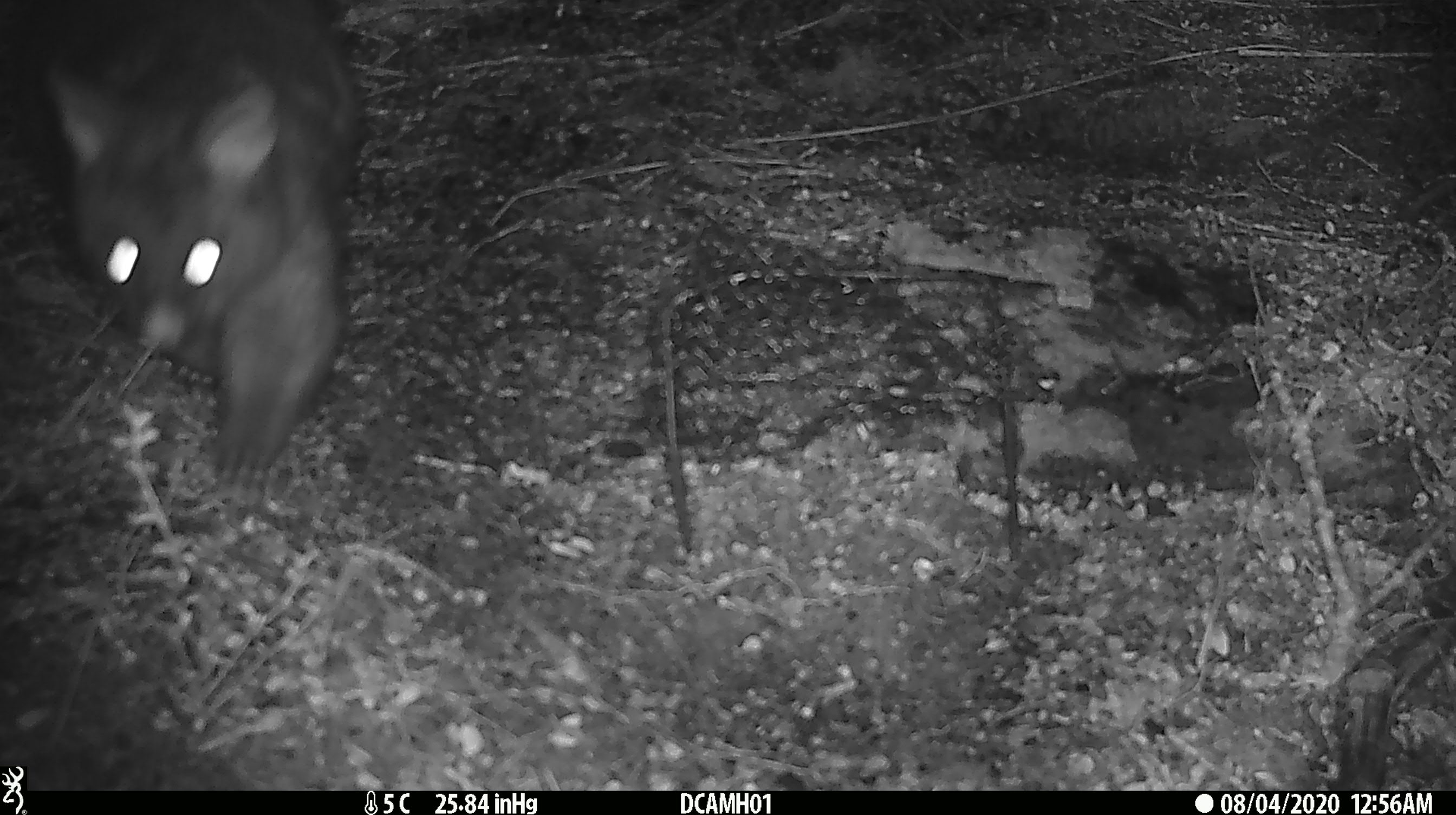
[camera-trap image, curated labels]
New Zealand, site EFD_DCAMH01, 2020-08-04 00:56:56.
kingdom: Animalia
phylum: Chordata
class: Mammalia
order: Diprotodontia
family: Phalangeridae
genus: Trichosurus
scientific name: Trichosurus vulpecula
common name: common brushtail possum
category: possum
Possum (common brushtail possum) (Trichosurus vulpecula).